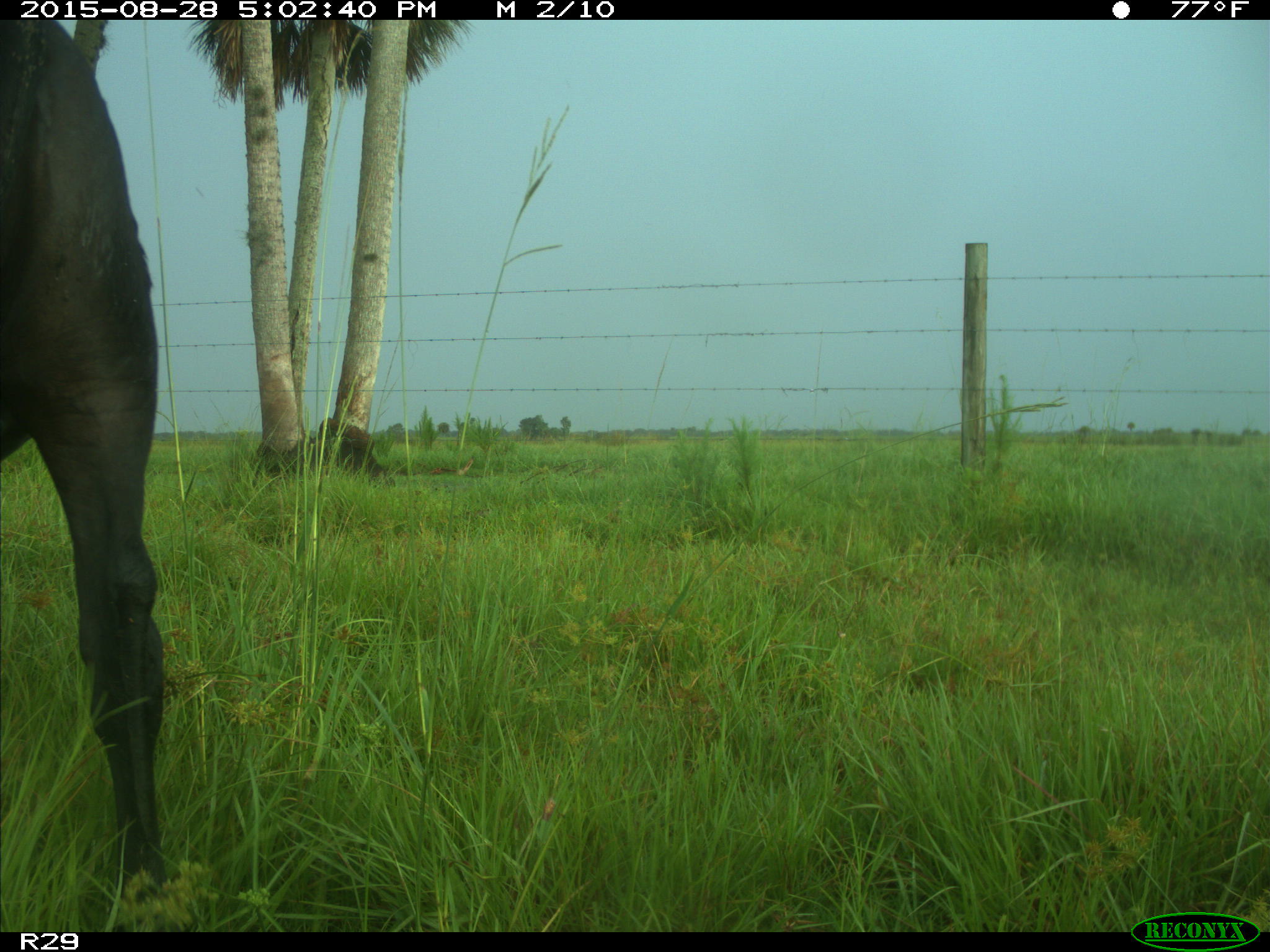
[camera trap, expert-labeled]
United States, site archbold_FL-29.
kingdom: Animalia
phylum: Chordata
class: Mammalia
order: Artiodactyla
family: Bovidae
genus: Bos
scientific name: Bos taurus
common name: domestic cow